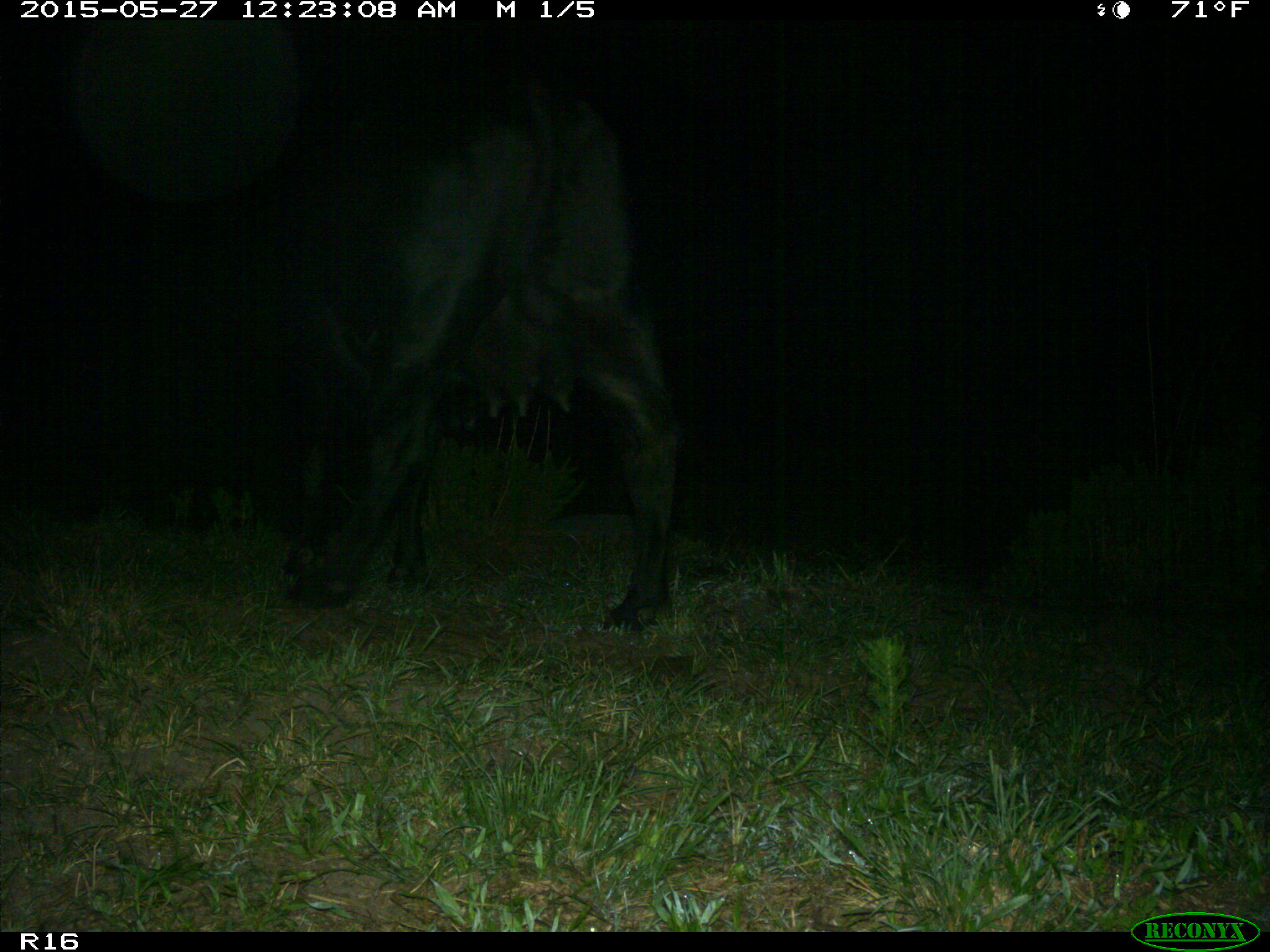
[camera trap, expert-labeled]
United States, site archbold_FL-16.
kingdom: Animalia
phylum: Chordata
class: Mammalia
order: Artiodactyla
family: Bovidae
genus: Bos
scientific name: Bos taurus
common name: domestic cow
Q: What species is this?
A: Bos taurus (domestic cow).